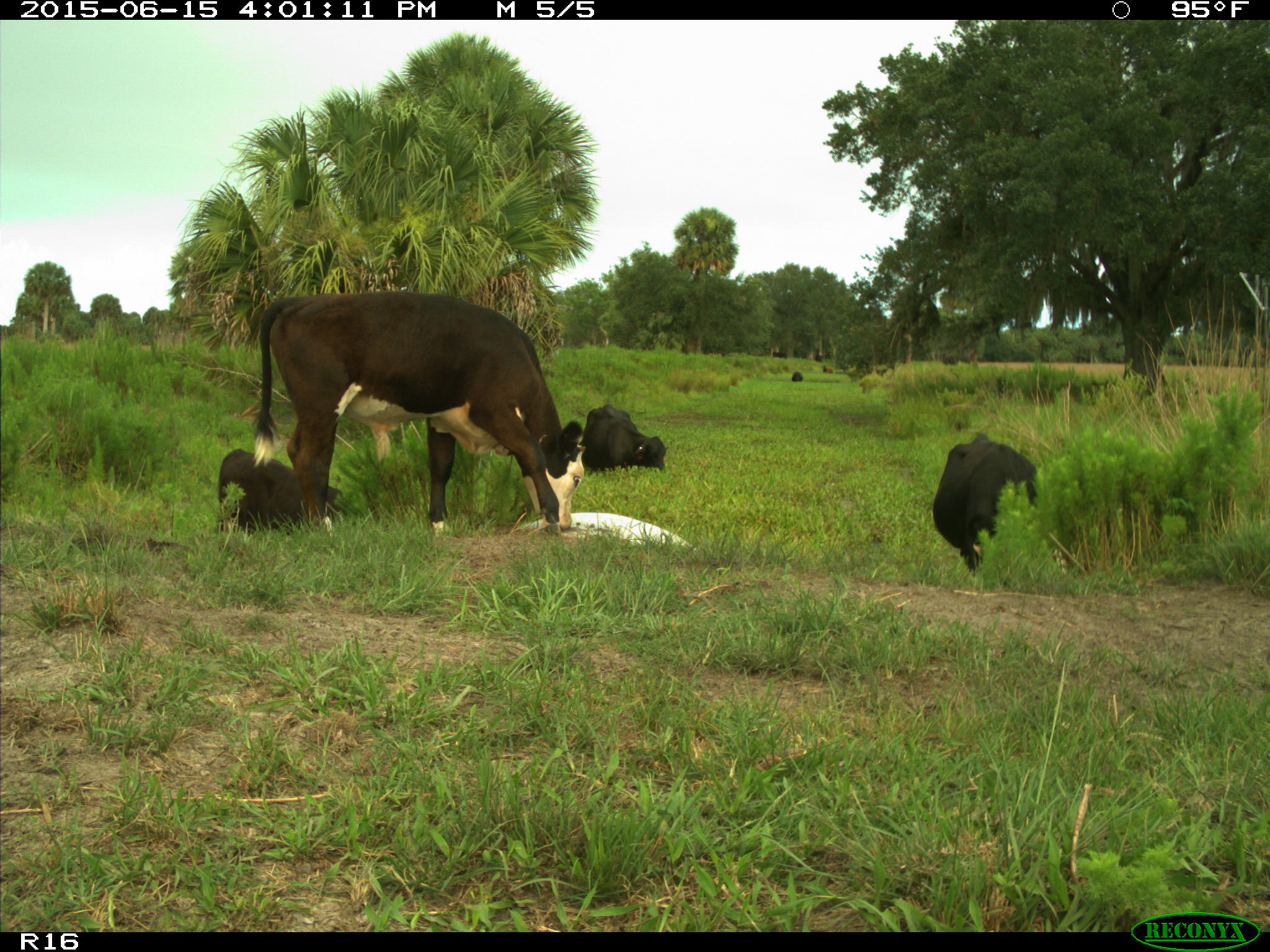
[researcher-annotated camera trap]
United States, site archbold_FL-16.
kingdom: Animalia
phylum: Chordata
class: Mammalia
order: Artiodactyla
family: Bovidae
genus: Bos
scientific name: Bos taurus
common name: domestic cow